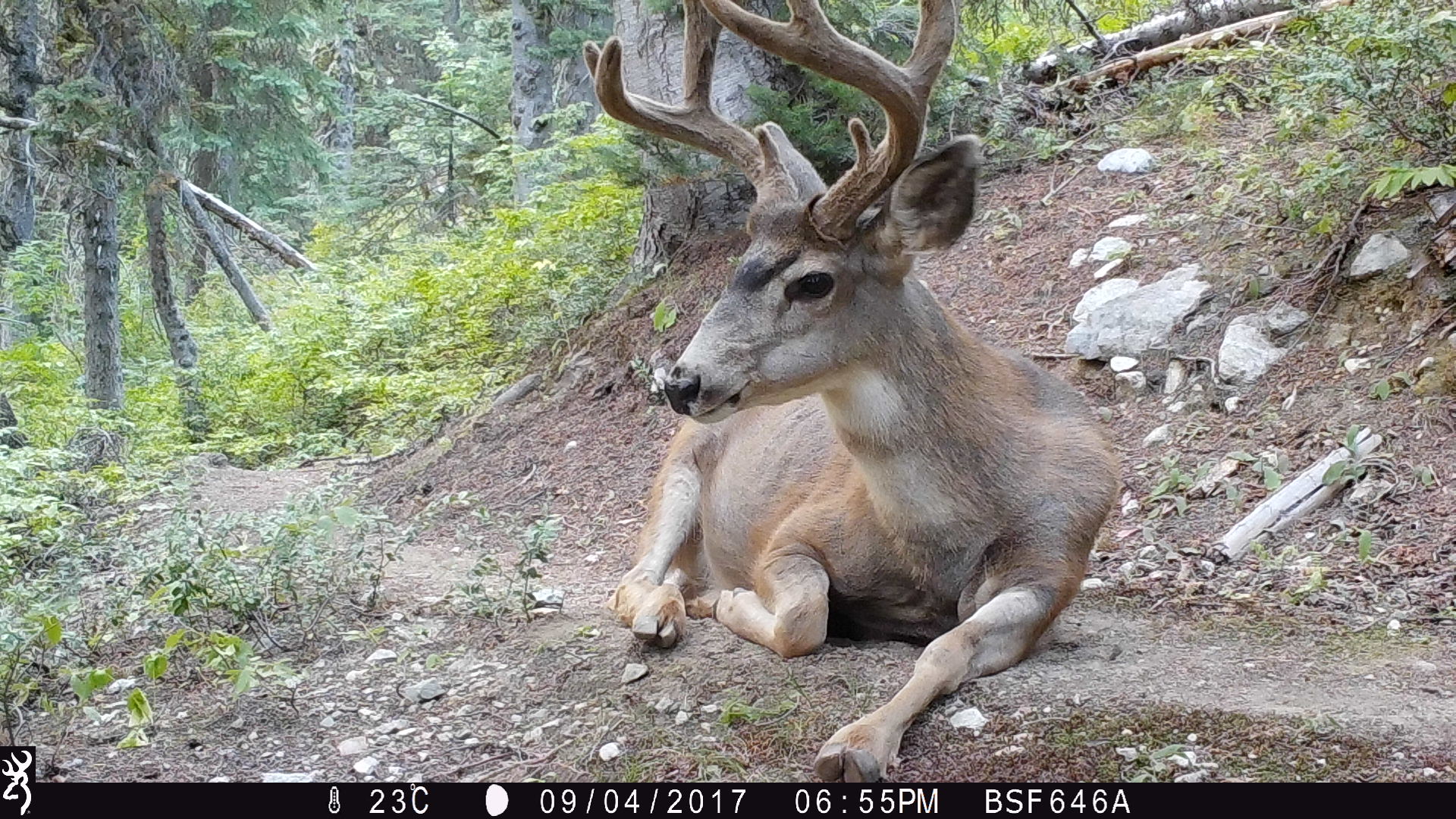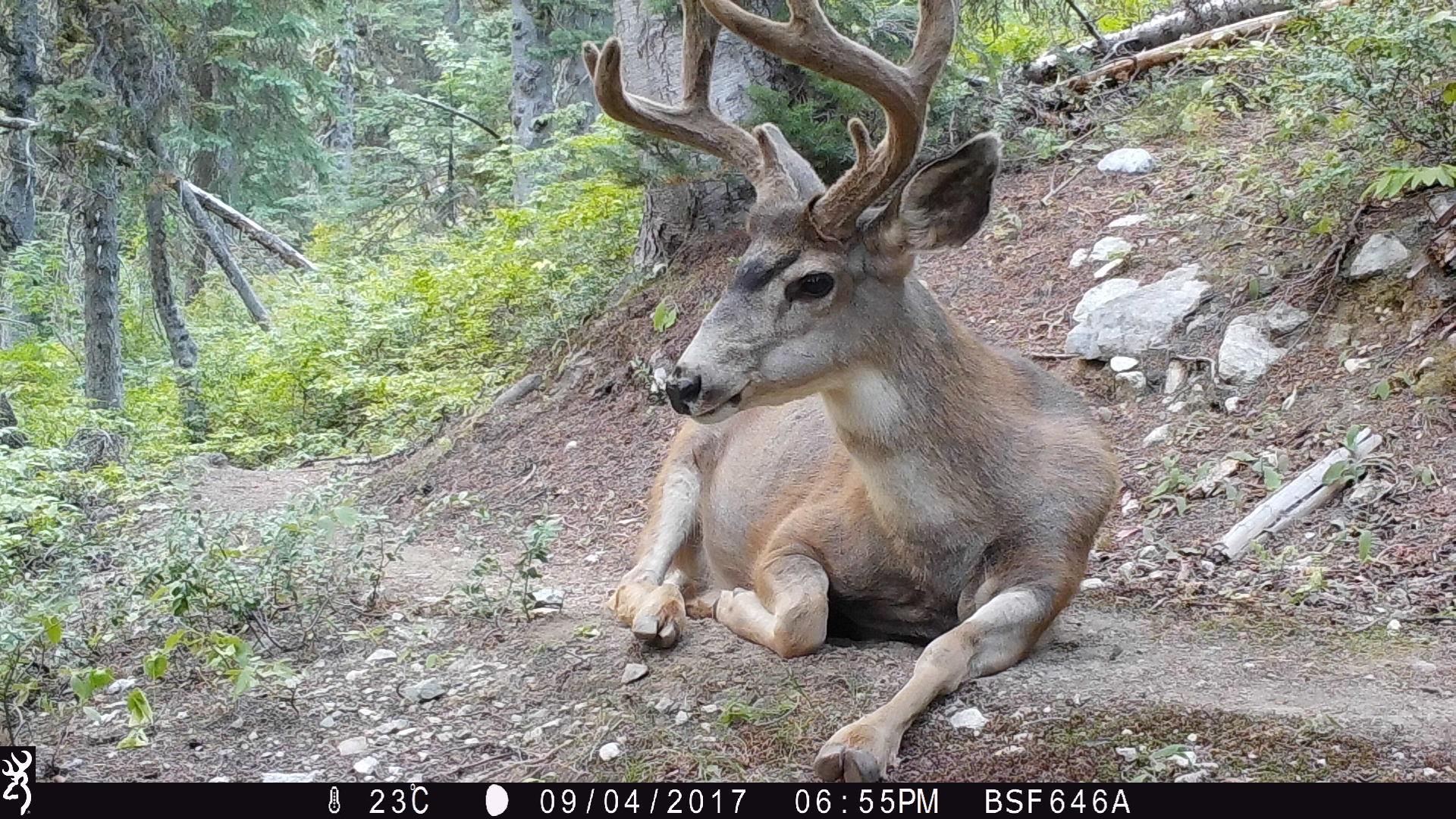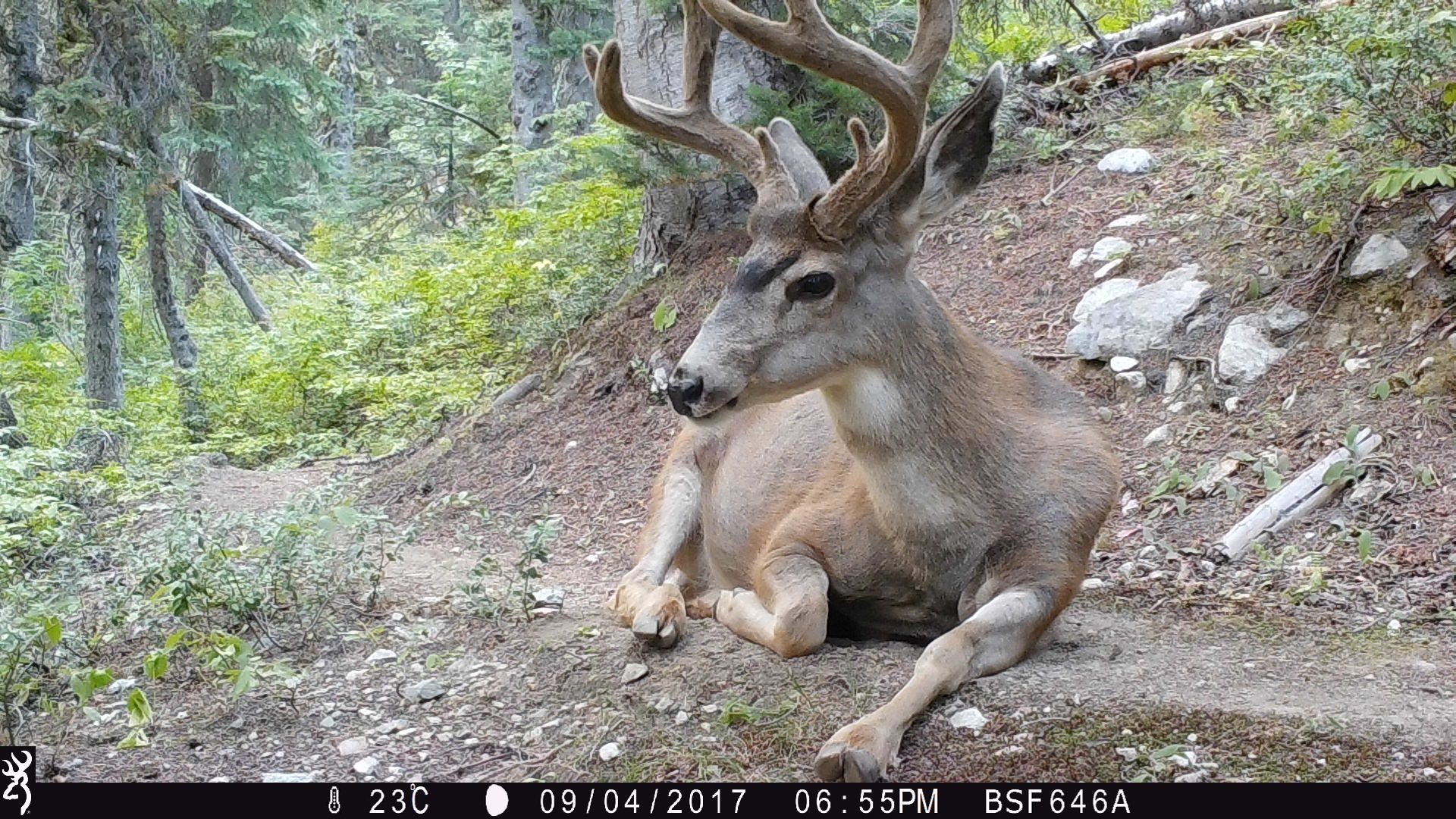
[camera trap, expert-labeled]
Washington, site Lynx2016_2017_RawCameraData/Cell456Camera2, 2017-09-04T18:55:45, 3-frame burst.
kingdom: Animalia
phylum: Chordata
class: Mammalia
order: Artiodactyla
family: Cervidae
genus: Odocoileus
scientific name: Odocoileus hemionus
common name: mule deer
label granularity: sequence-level